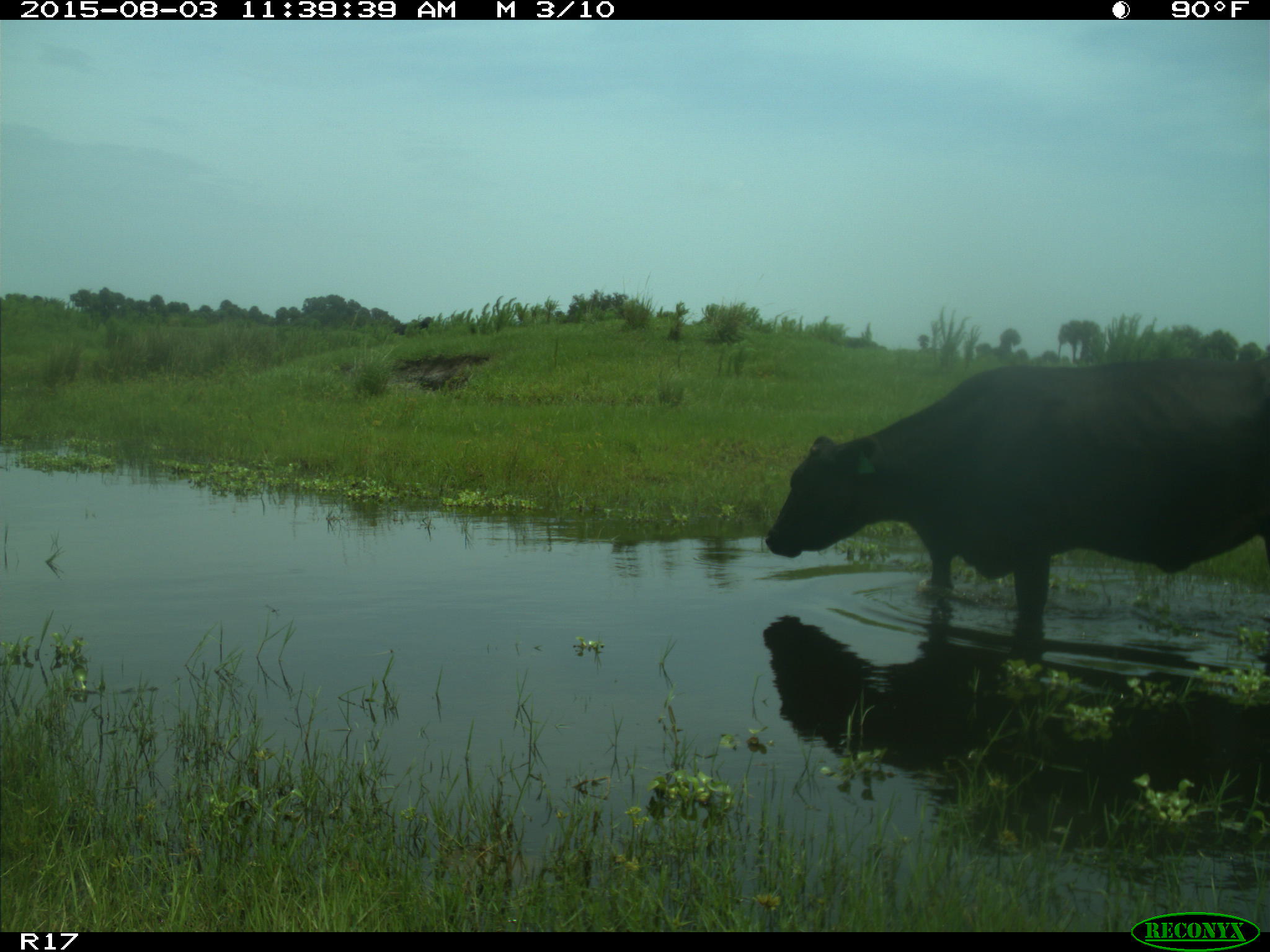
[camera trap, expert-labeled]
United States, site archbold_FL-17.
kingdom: Animalia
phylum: Chordata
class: Mammalia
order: Artiodactyla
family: Bovidae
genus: Bos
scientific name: Bos taurus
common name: domestic cow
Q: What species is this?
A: Bos taurus (domestic cow).